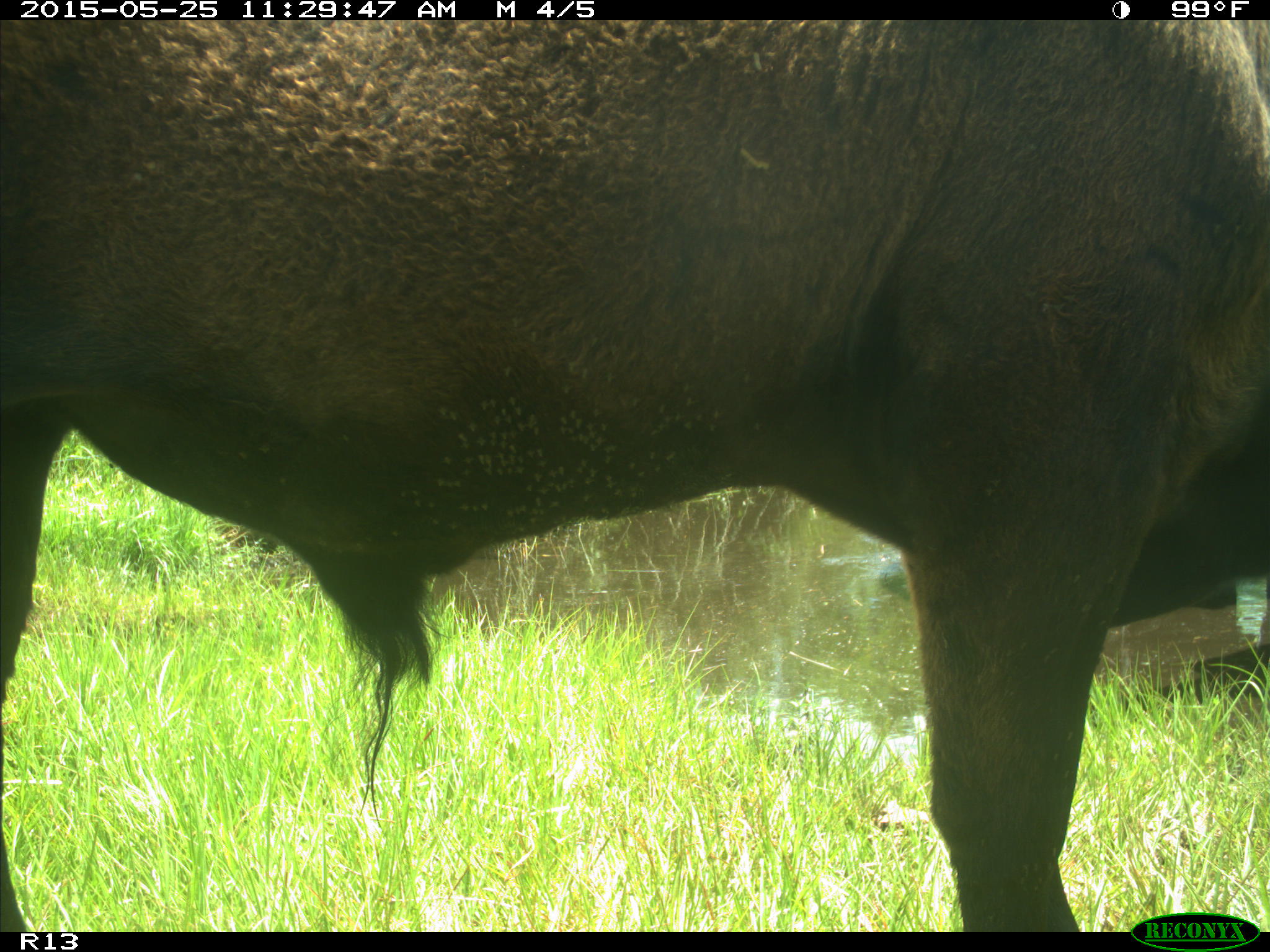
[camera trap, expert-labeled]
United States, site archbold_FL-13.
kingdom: Animalia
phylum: Chordata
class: Mammalia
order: Artiodactyla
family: Bovidae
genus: Bos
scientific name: Bos taurus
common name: domestic cow